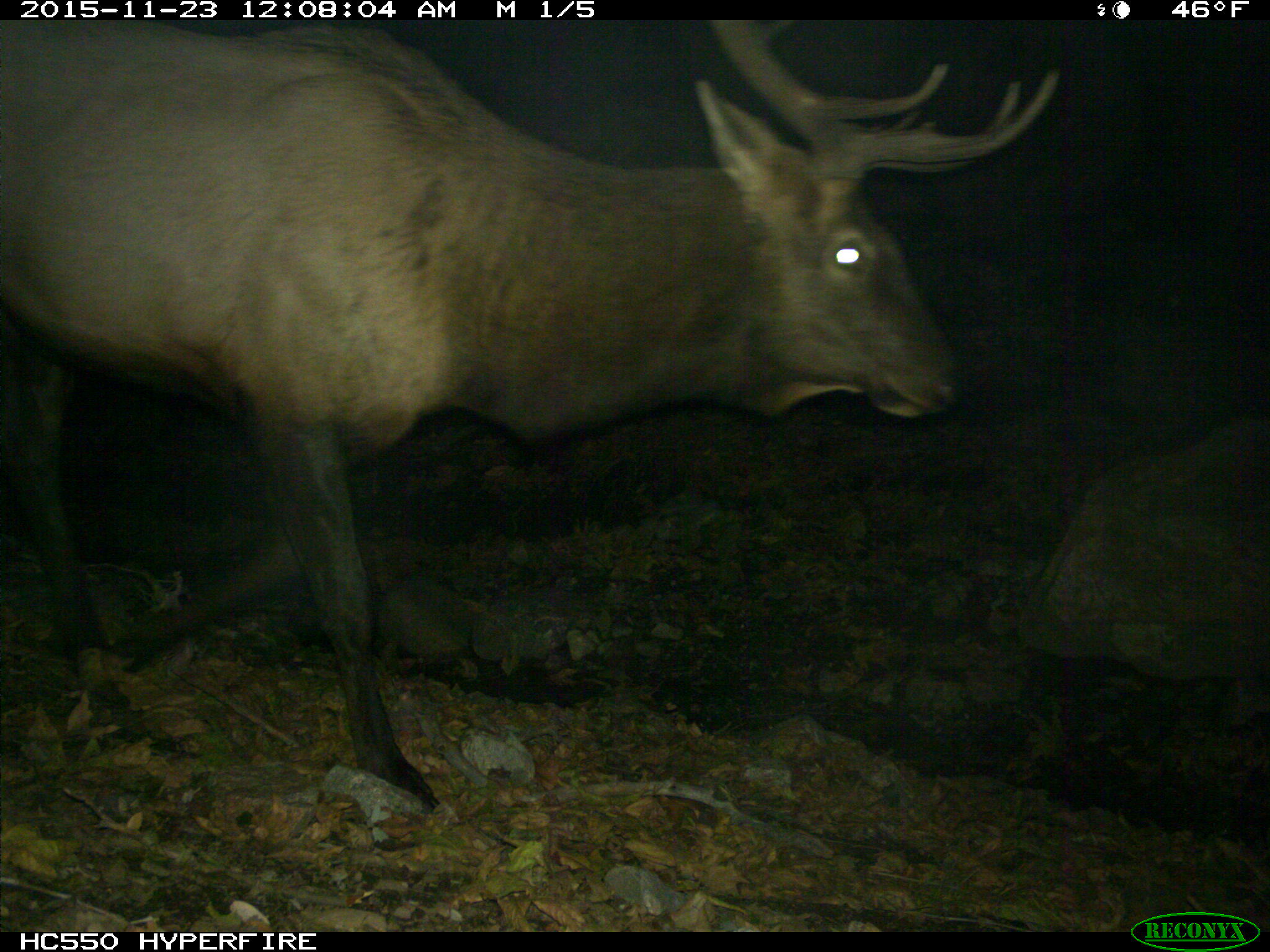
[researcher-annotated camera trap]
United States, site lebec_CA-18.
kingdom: Animalia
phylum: Chordata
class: Mammalia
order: Artiodactyla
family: Cervidae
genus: Cervus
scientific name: Cervus canadensis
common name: elk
Cervus canadensis (elk).